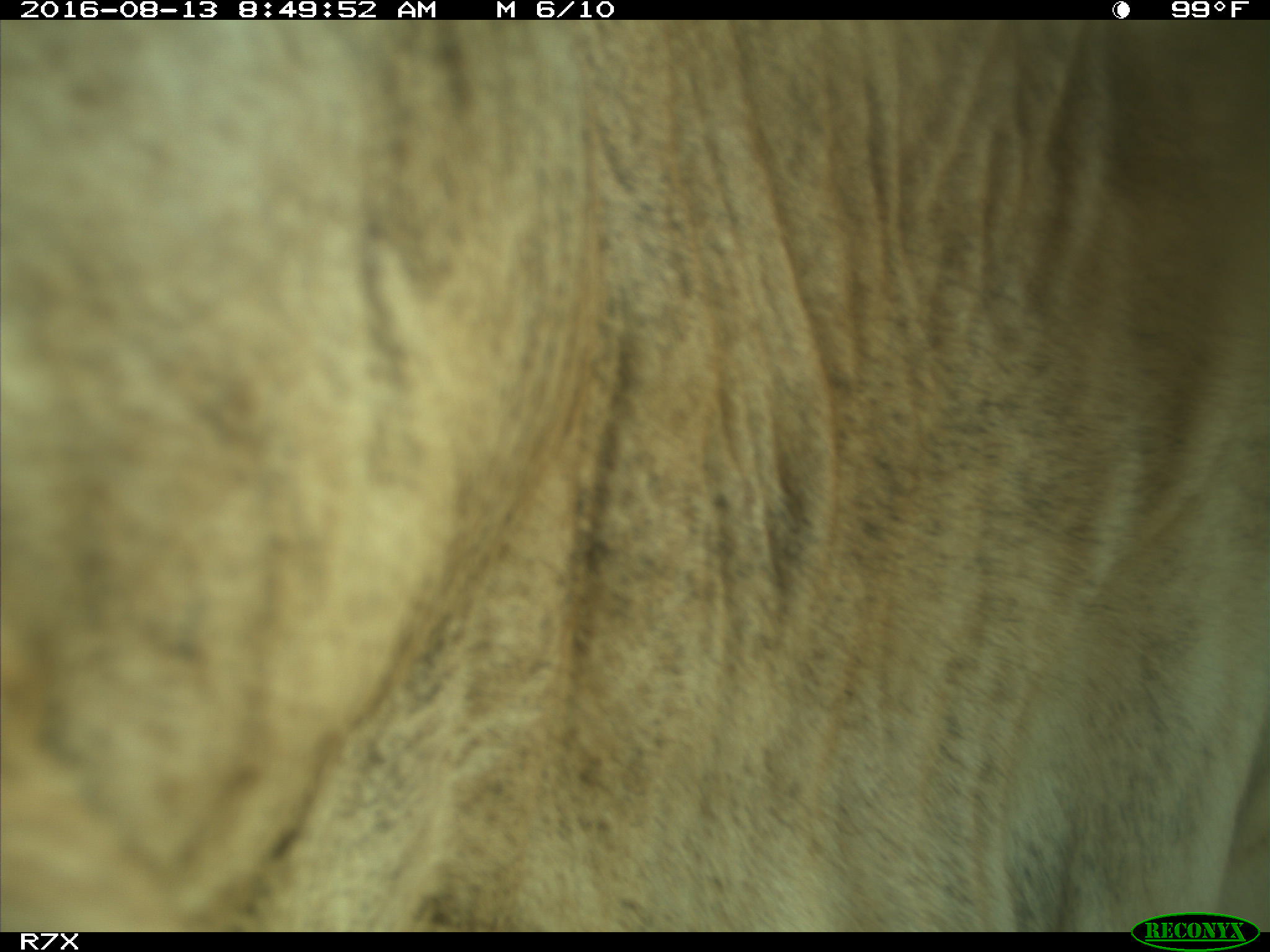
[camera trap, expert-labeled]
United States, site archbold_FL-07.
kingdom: Animalia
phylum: Chordata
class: Mammalia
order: Artiodactyla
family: Bovidae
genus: Bos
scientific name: Bos taurus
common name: domestic cow